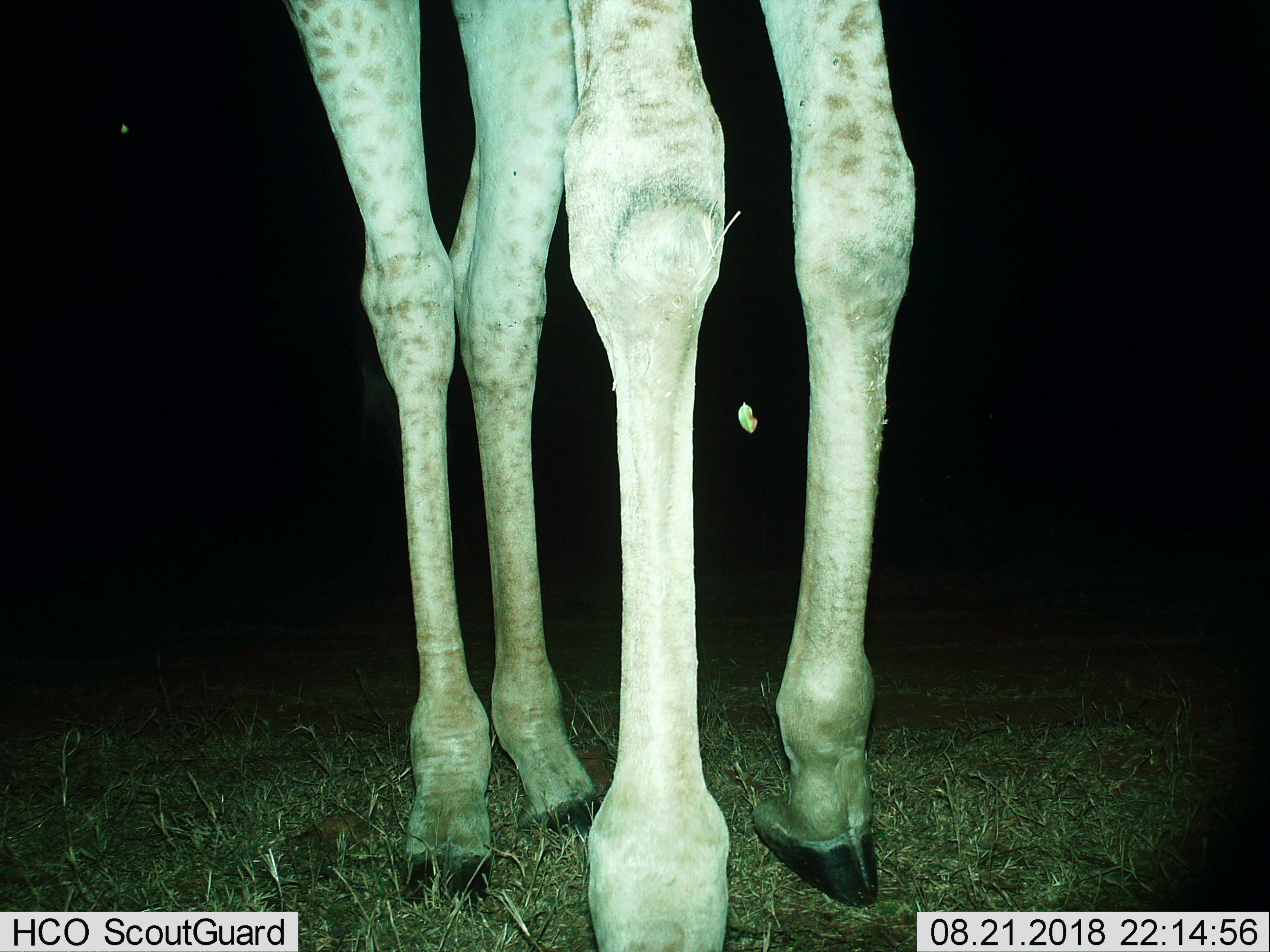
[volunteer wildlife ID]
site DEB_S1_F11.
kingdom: Animalia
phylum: Chordata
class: Mammalia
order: Artiodactyla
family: Giraffidae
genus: Giraffa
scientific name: Giraffa camelopardalis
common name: giraffe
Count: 1.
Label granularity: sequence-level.